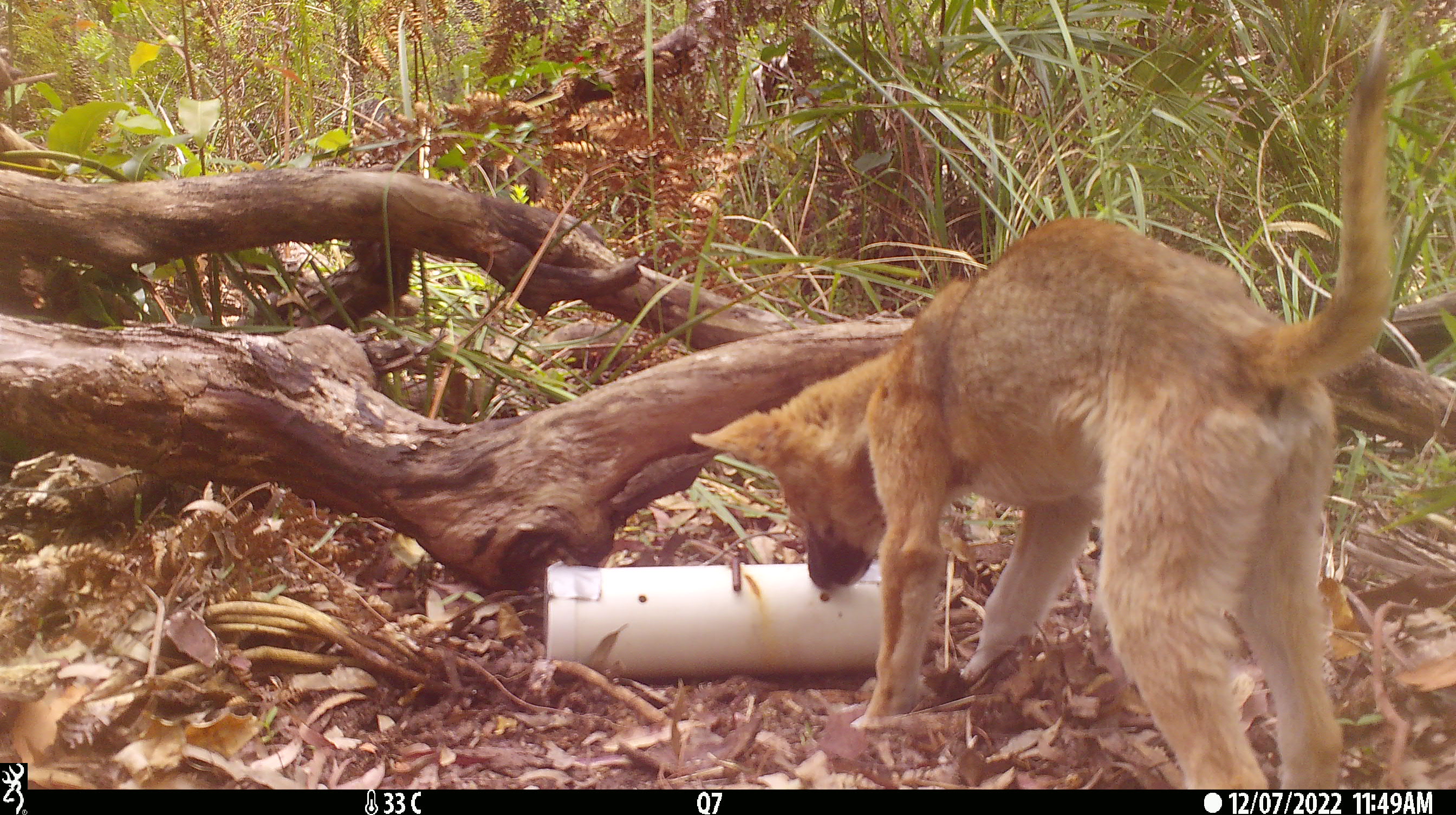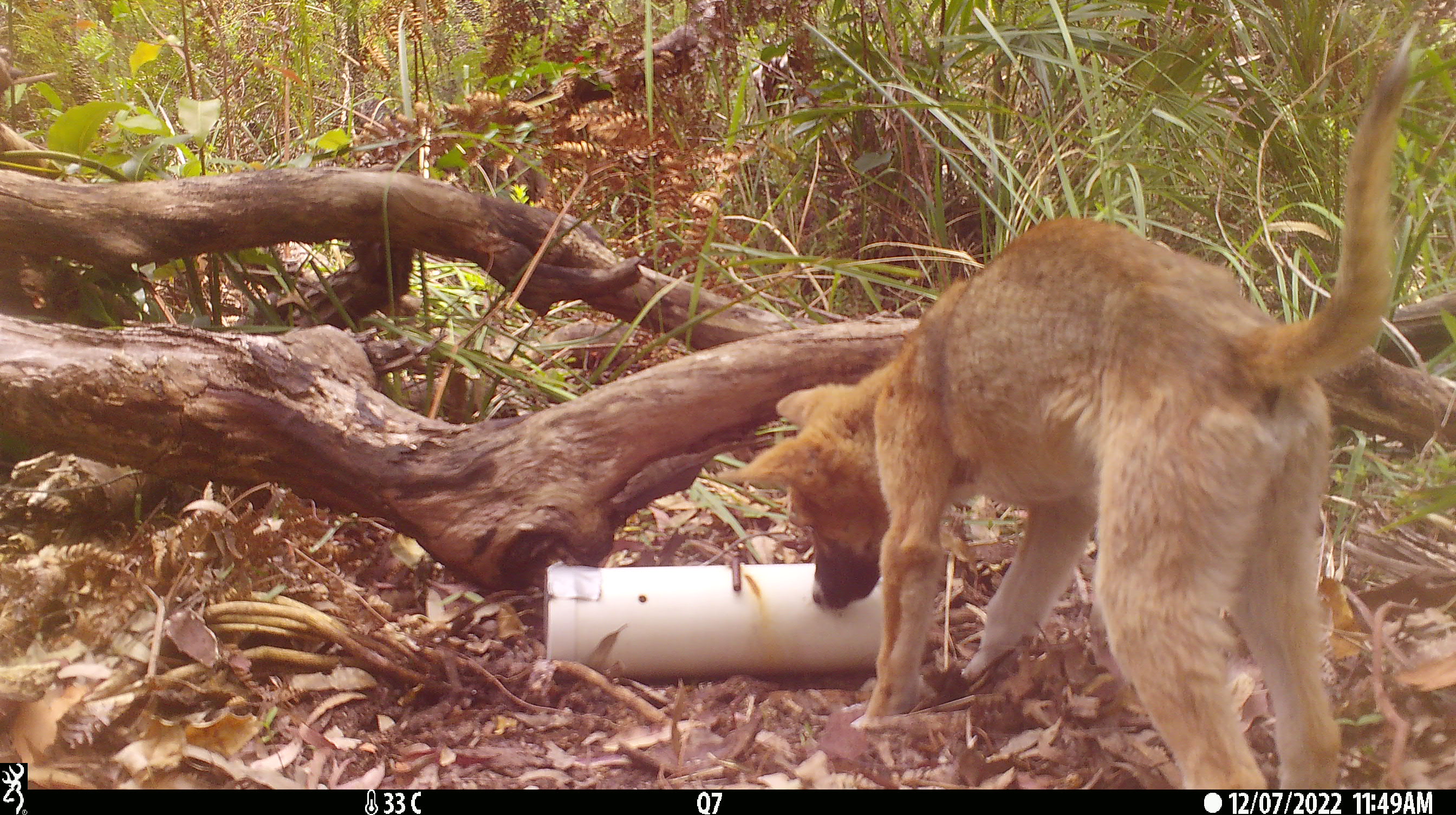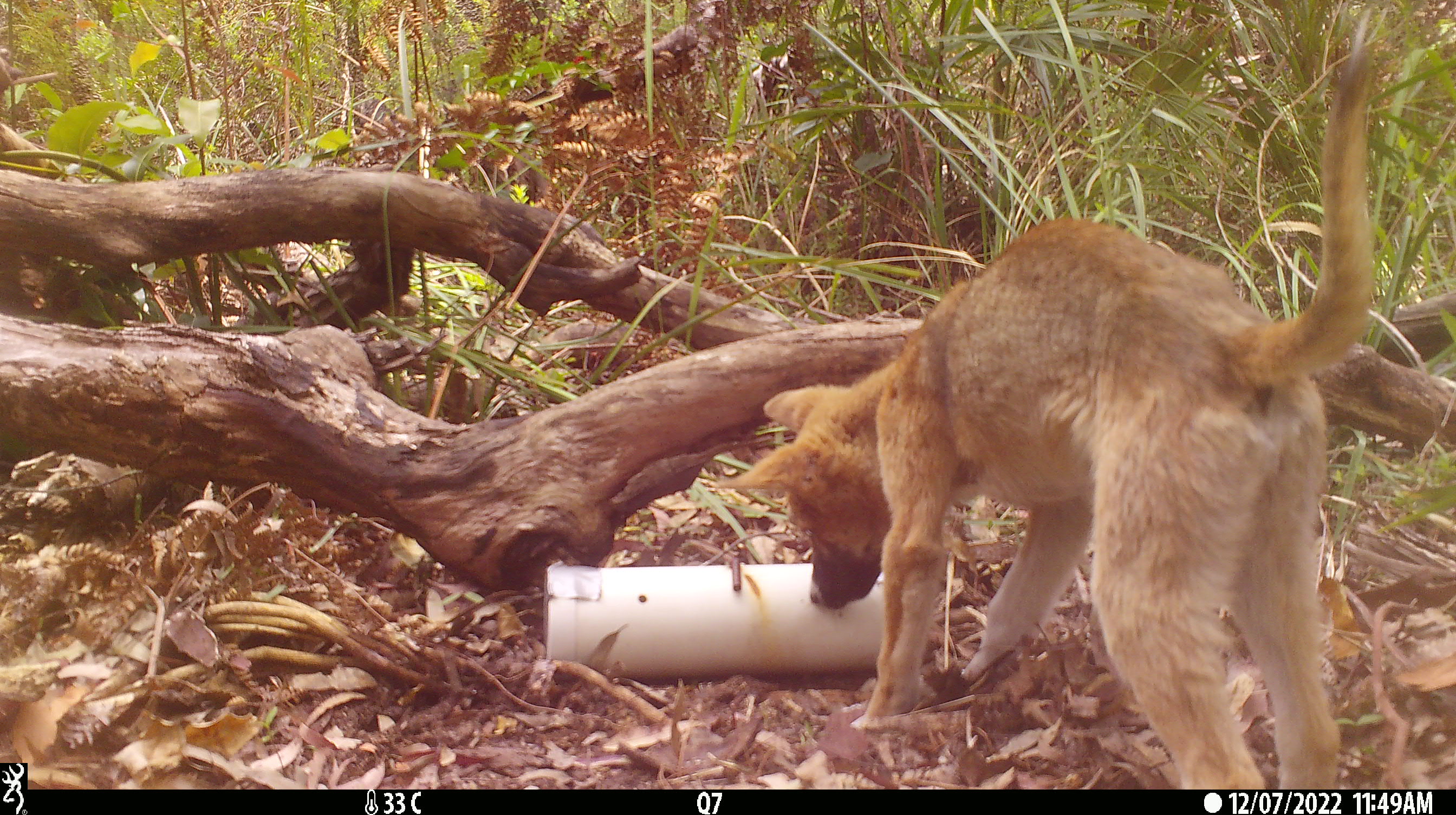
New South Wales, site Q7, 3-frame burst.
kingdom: Animalia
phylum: Chordata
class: Mammalia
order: Carnivora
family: Canidae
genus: Canis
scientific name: Canis familiaris dingo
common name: dingo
Dingo (Canis familiaris dingo).